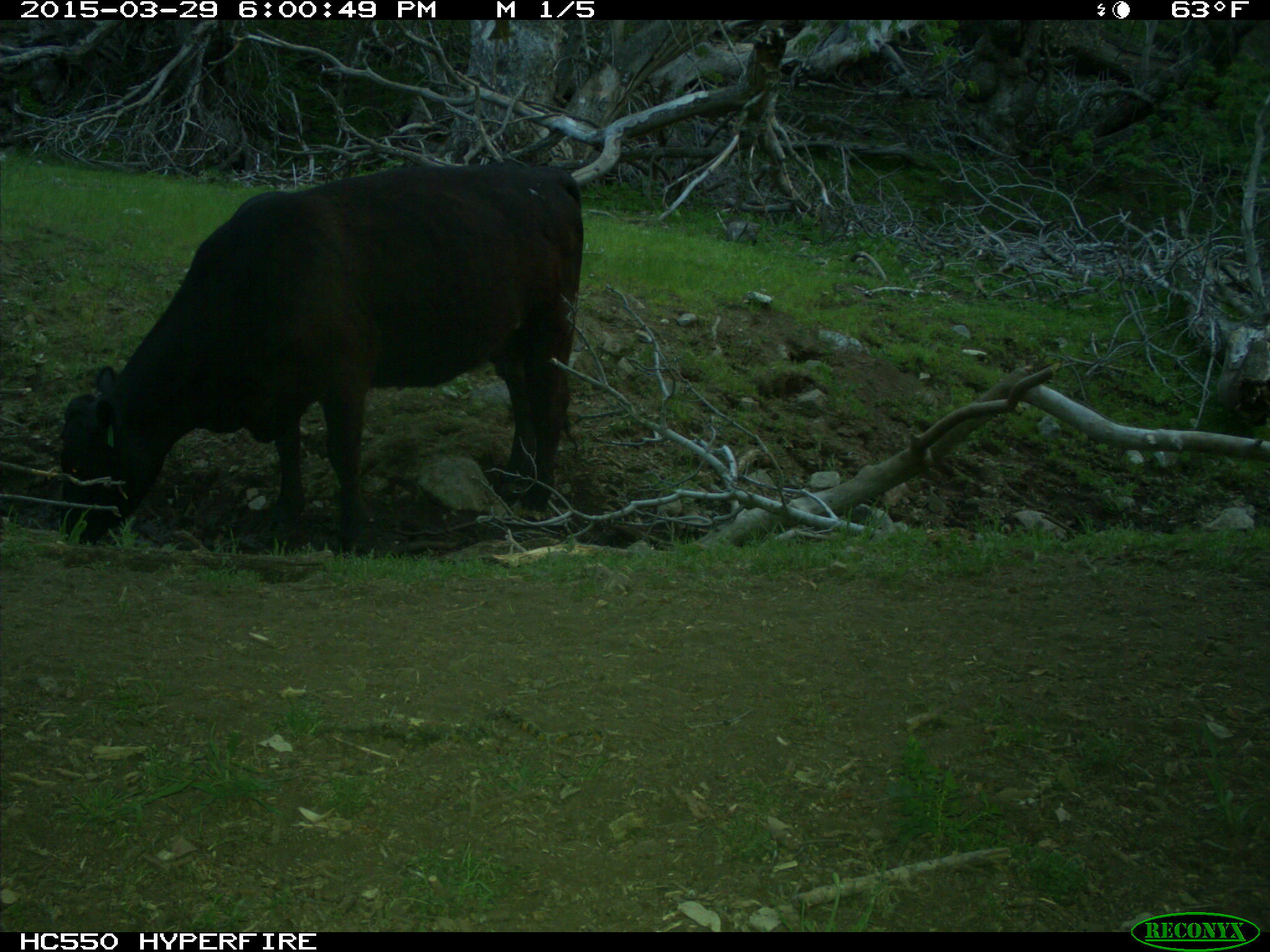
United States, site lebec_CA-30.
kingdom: Animalia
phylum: Chordata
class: Mammalia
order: Artiodactyla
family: Bovidae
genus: Bos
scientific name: Bos taurus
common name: domestic cow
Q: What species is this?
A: Bos taurus (domestic cow).